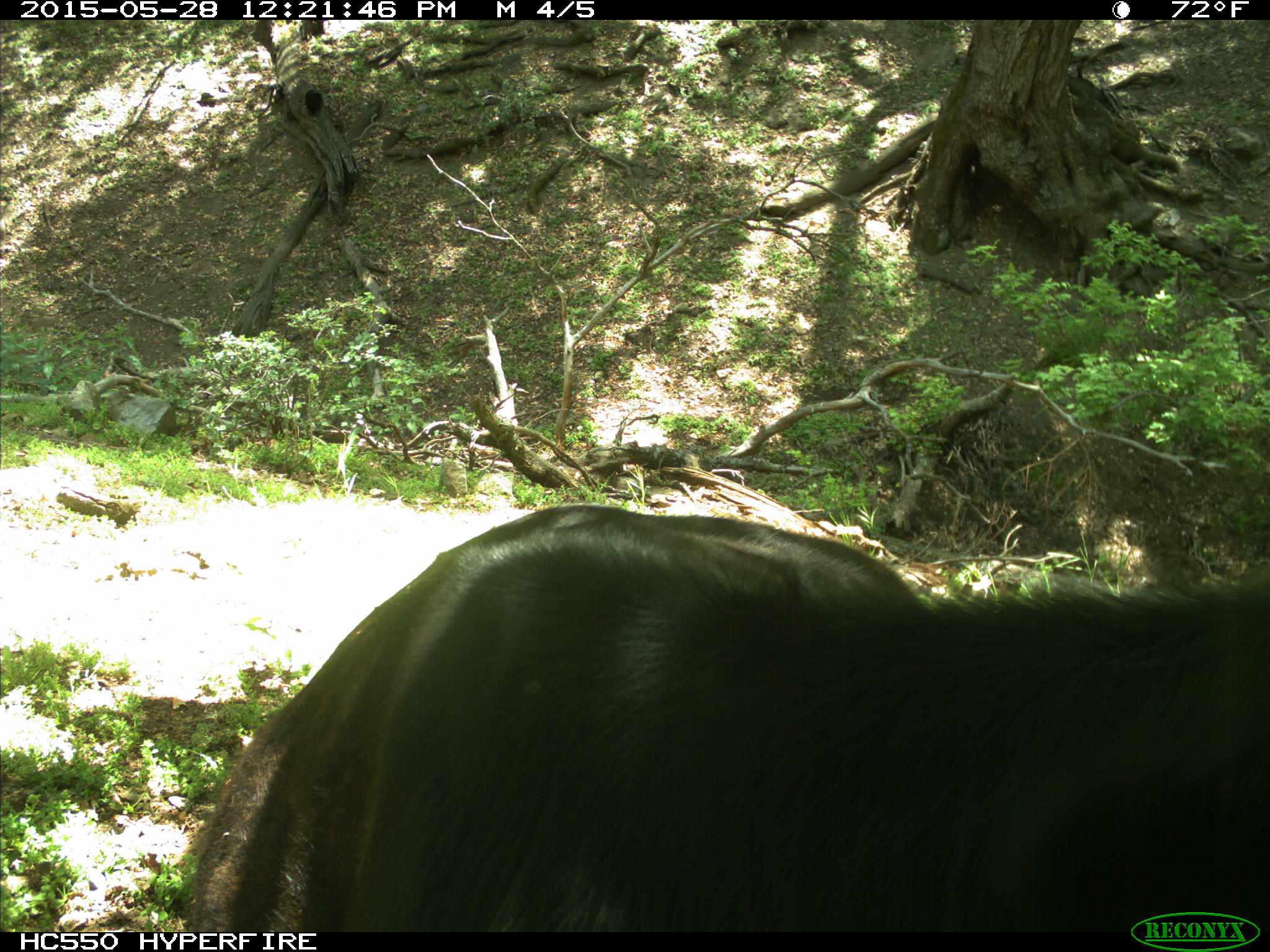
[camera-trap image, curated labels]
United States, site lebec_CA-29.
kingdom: Animalia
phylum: Chordata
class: Mammalia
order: Artiodactyla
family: Bovidae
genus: Bos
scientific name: Bos taurus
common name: domestic cow